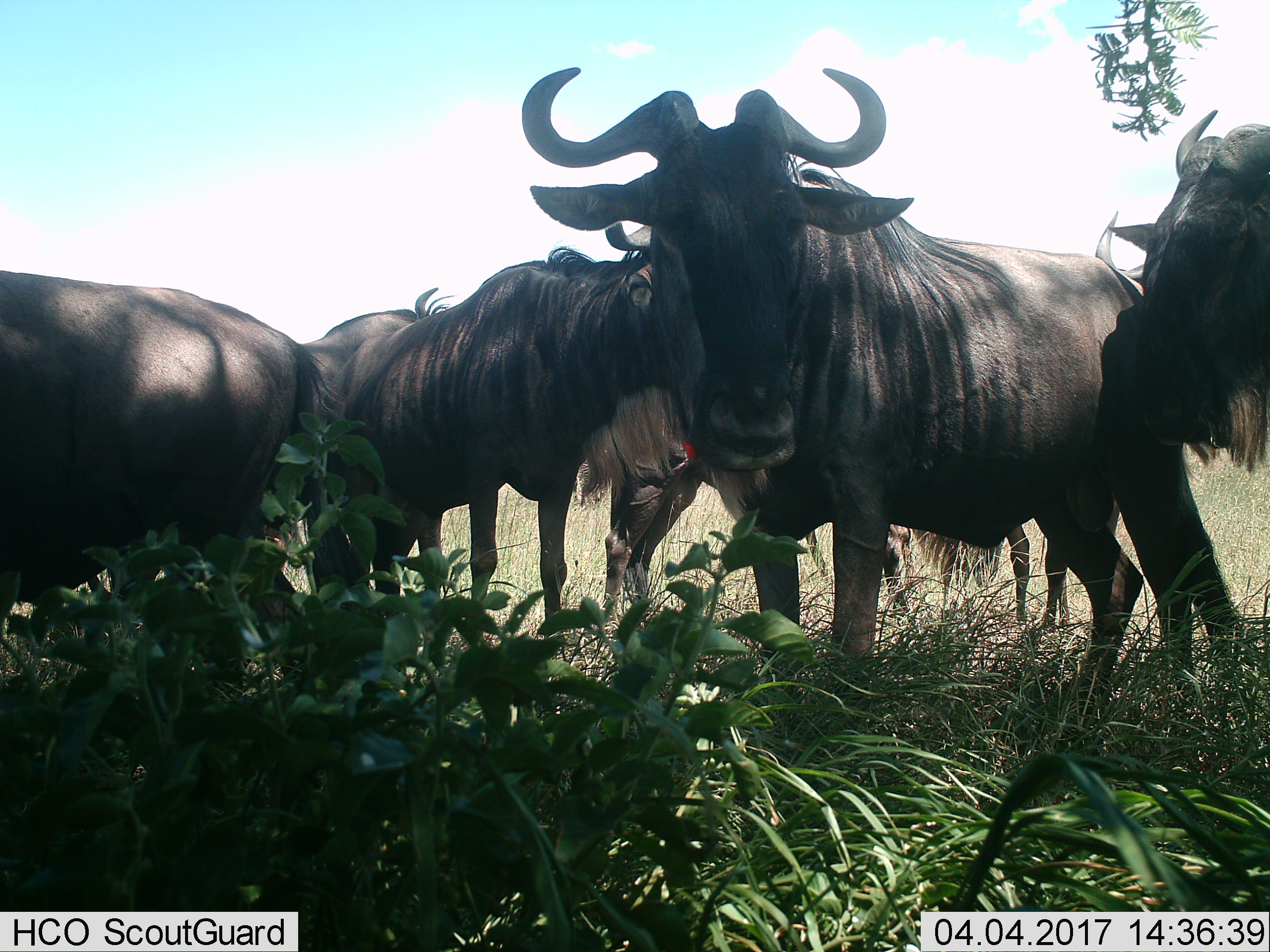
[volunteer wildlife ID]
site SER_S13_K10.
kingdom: Animalia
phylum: Chordata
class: Mammalia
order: Artiodactyla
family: Bovidae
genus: Connochaetes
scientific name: Connochaetes taurinus taurinus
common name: blue wildebeest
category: wildebeestblue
Wildebeestblue (blue wildebeest) (Connochaetes taurinus taurinus), count 6. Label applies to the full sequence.